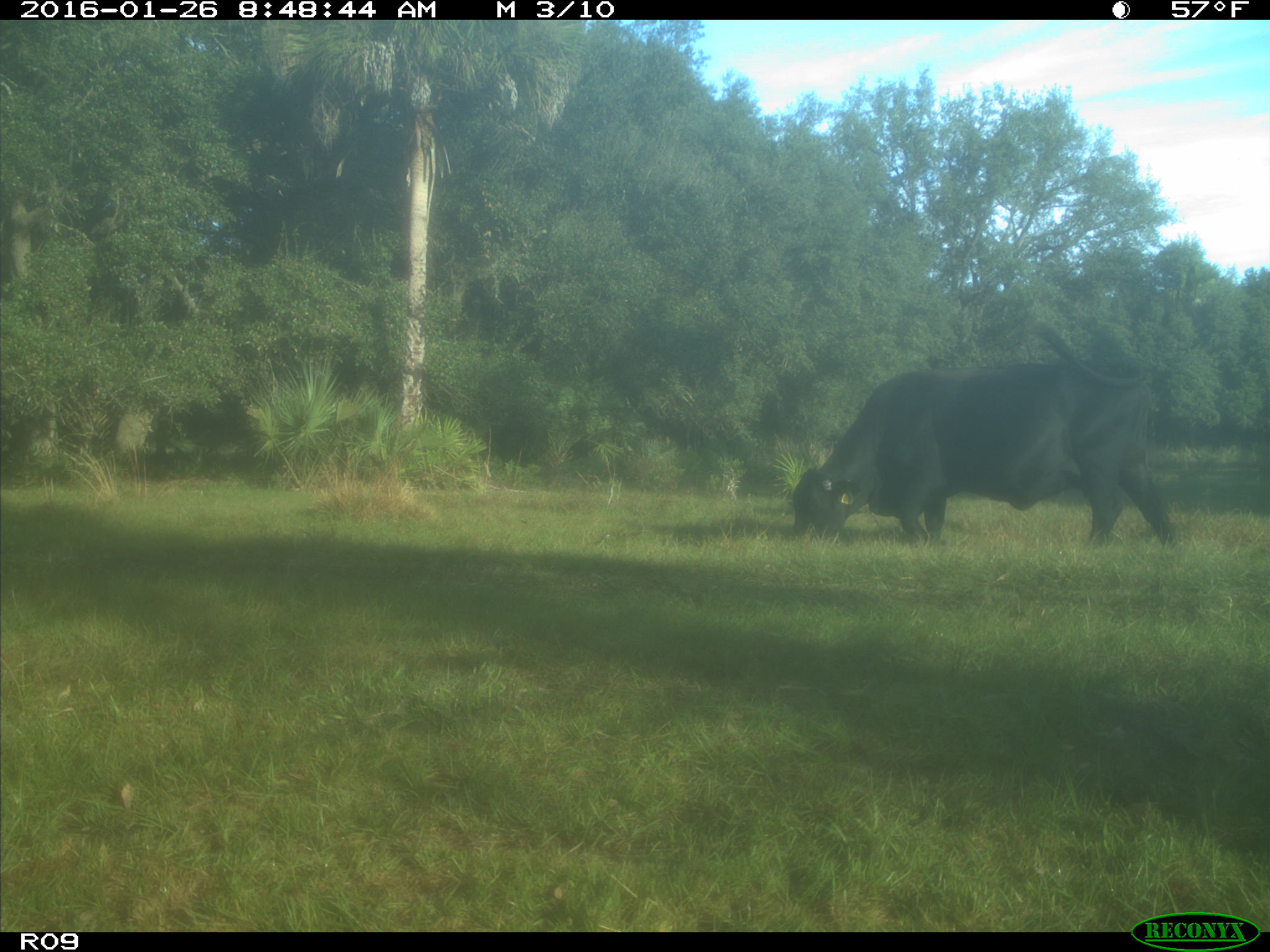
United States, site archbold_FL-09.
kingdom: Animalia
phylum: Chordata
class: Mammalia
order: Artiodactyla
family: Bovidae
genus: Bos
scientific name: Bos taurus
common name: domestic cow